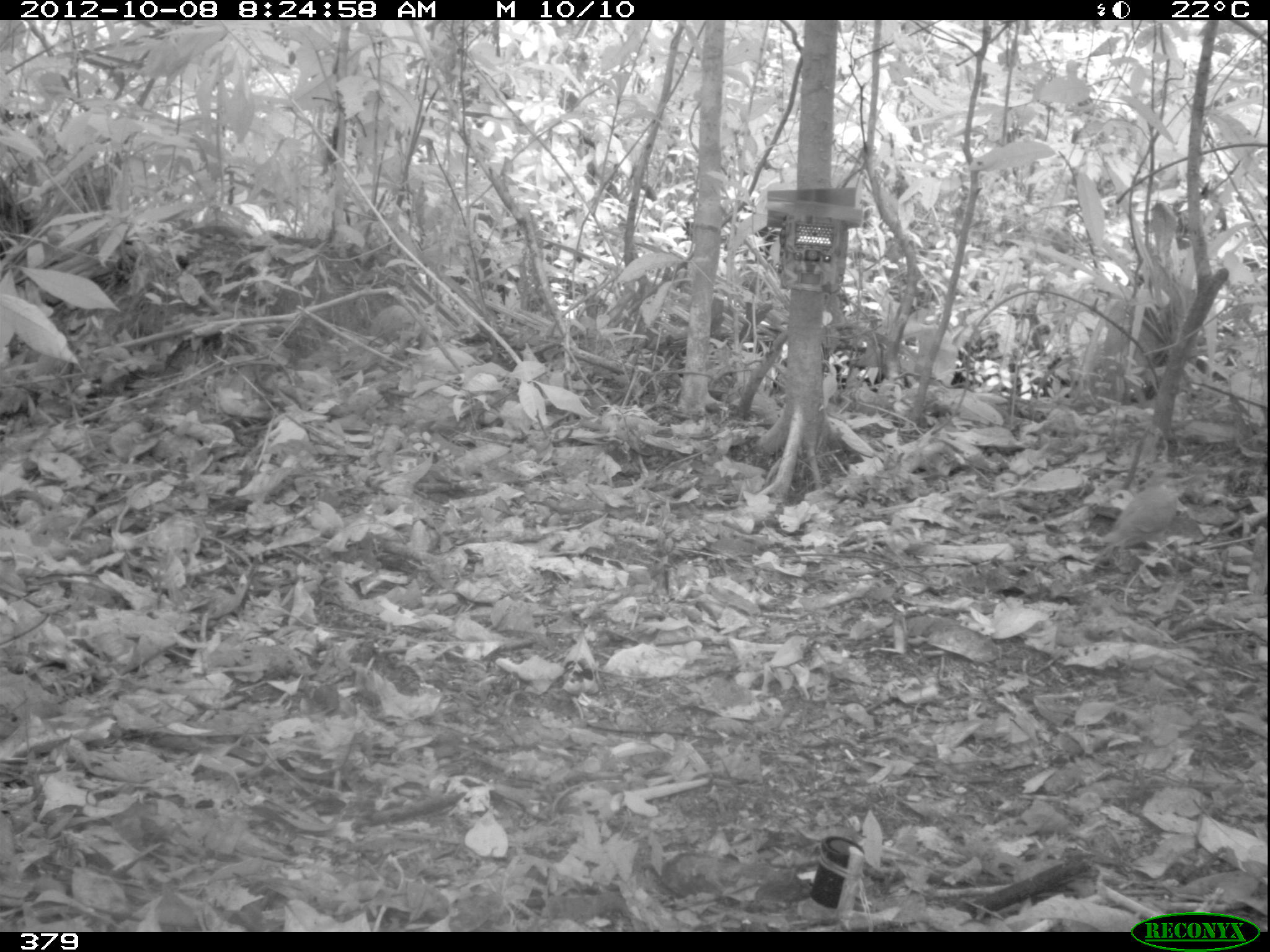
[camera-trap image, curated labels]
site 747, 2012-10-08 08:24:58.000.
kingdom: Animalia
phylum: Chordata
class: Aves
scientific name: Aves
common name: bird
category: unknown bird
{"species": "unknown bird (bird) (Aves)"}